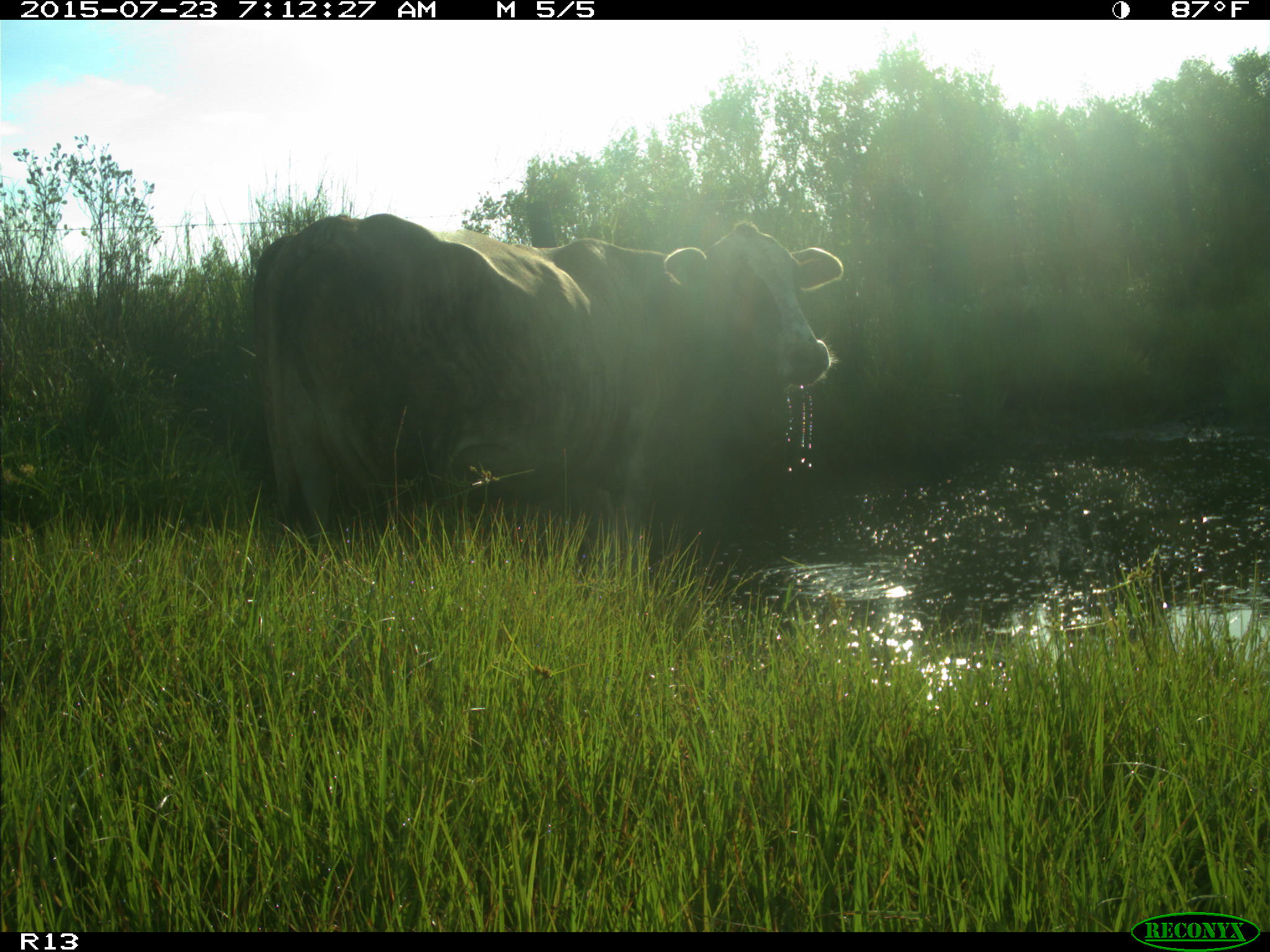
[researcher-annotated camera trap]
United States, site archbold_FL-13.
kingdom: Animalia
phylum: Chordata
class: Mammalia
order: Artiodactyla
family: Bovidae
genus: Bos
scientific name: Bos taurus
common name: domestic cow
Bos taurus (domestic cow).